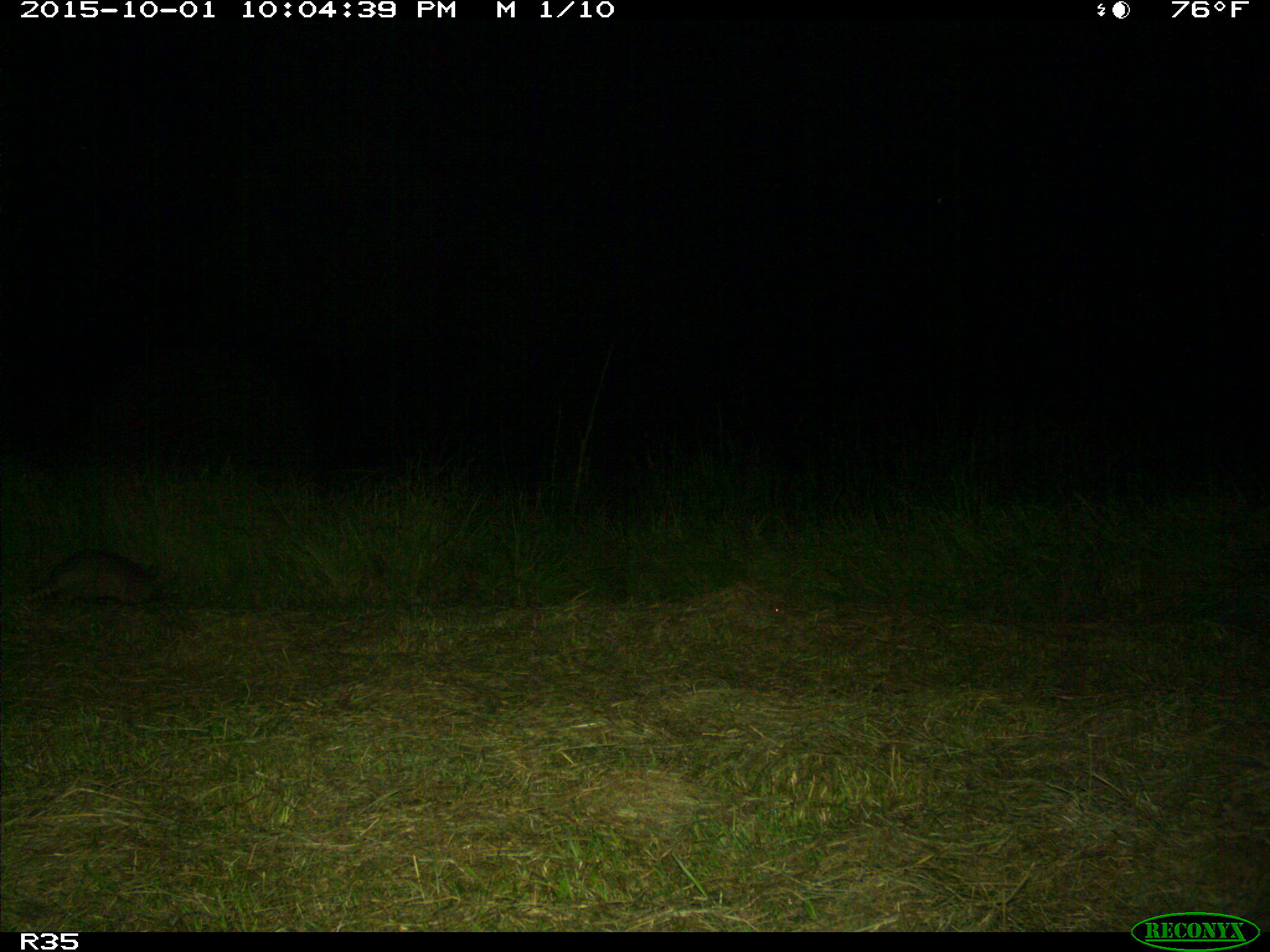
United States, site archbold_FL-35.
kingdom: Animalia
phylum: Chordata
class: Mammalia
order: Cingulata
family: Dasypodidae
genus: Dasypus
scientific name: Dasypus novemcinctus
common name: nine-banded armadillo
Dasypus novemcinctus (nine-banded armadillo).